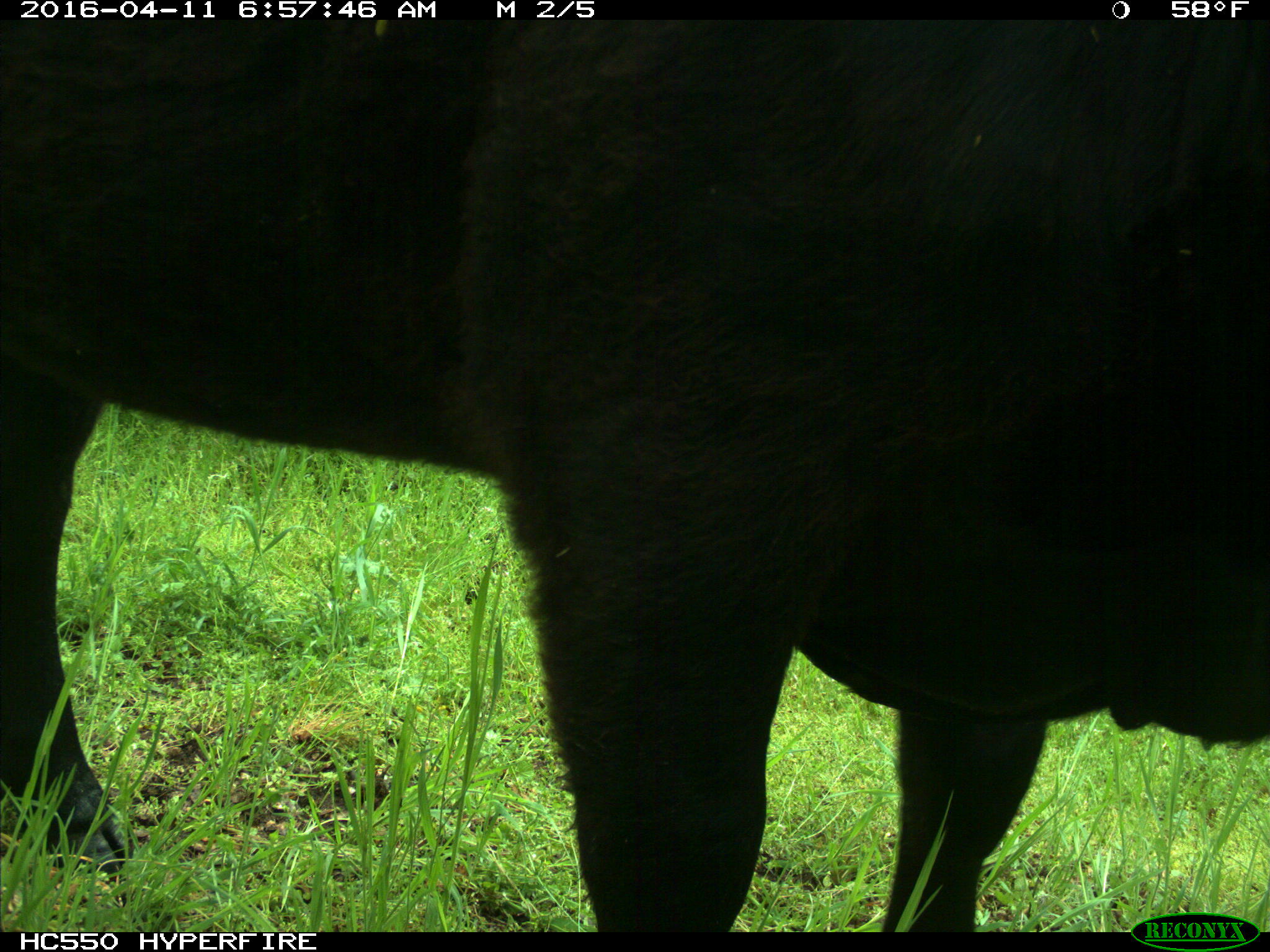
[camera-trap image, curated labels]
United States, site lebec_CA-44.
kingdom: Animalia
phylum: Chordata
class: Mammalia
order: Artiodactyla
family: Bovidae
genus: Bos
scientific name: Bos taurus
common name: domestic cow